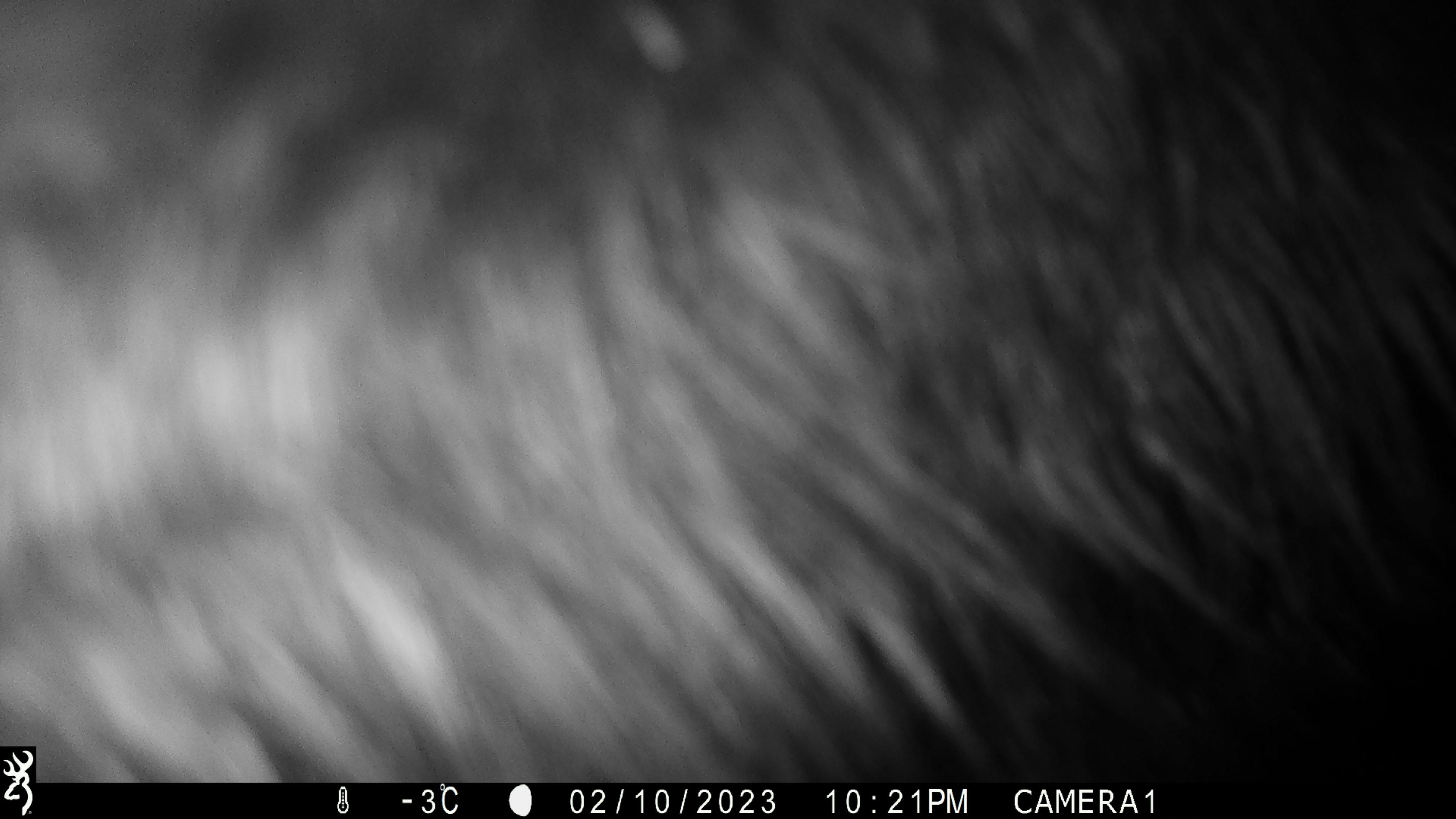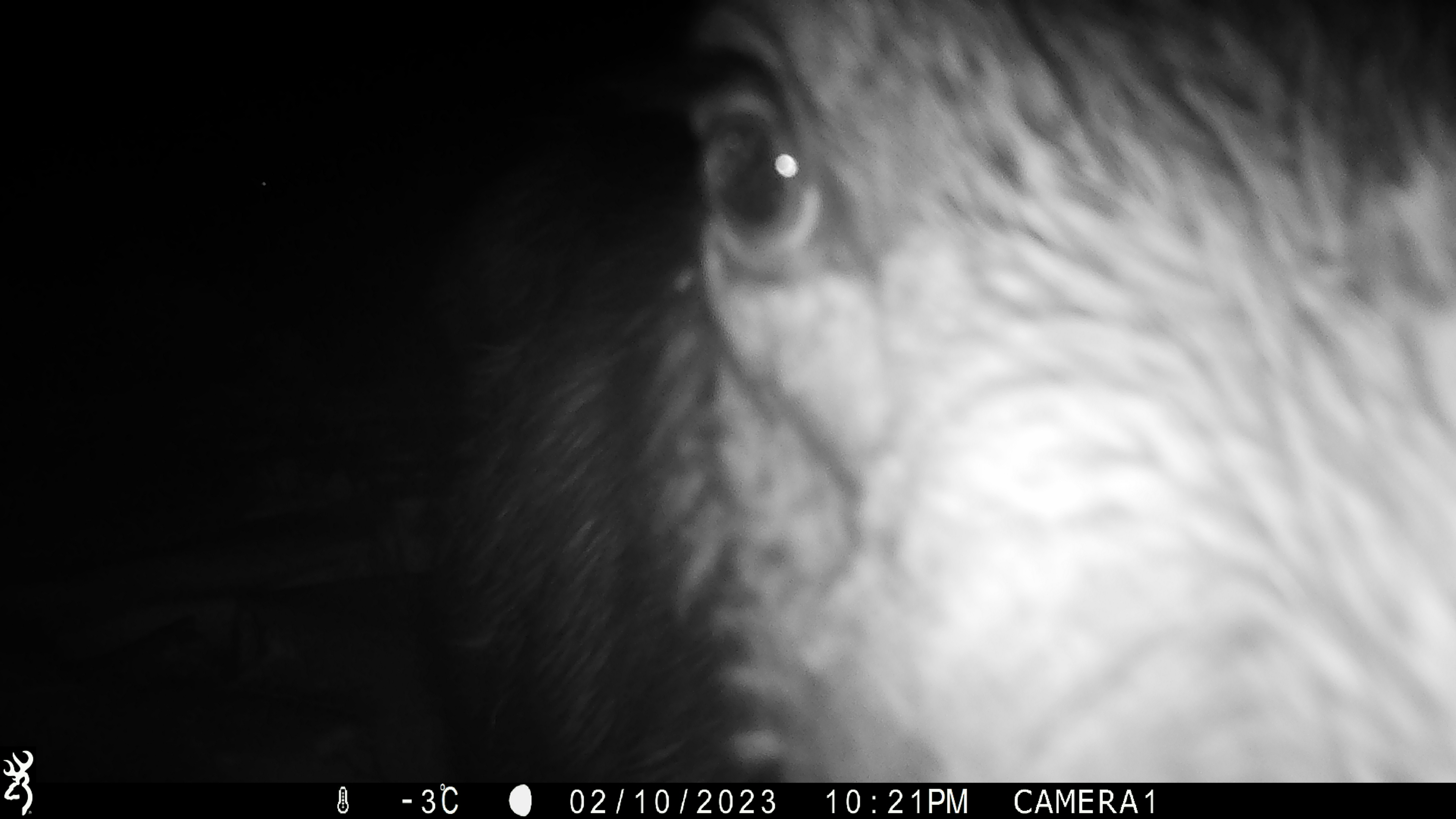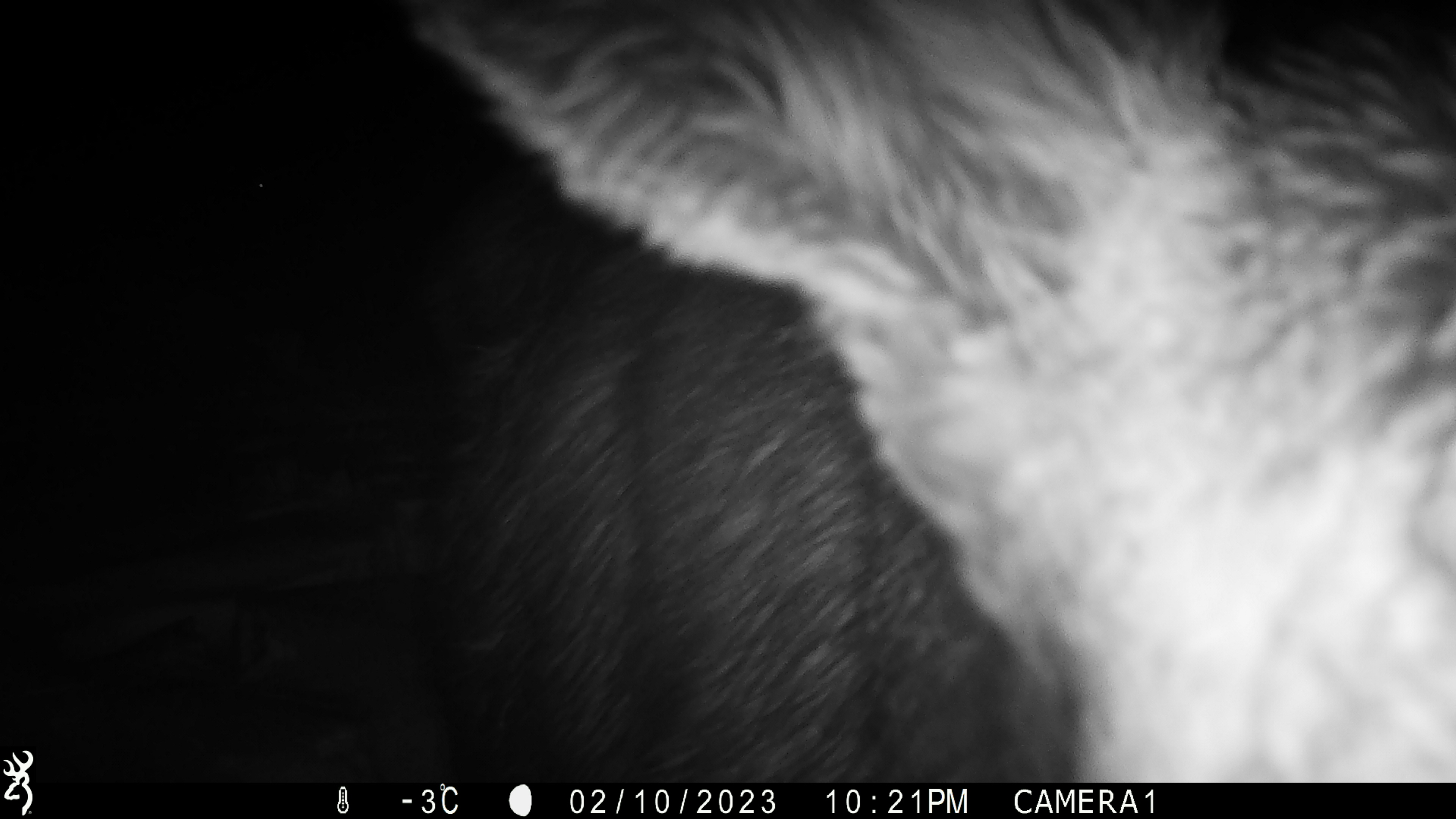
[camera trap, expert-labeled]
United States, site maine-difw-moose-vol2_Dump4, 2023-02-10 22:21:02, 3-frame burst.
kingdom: Animalia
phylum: Chordata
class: Mammalia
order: Artiodactyla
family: Cervidae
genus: Alces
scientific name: Alces alces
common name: moose